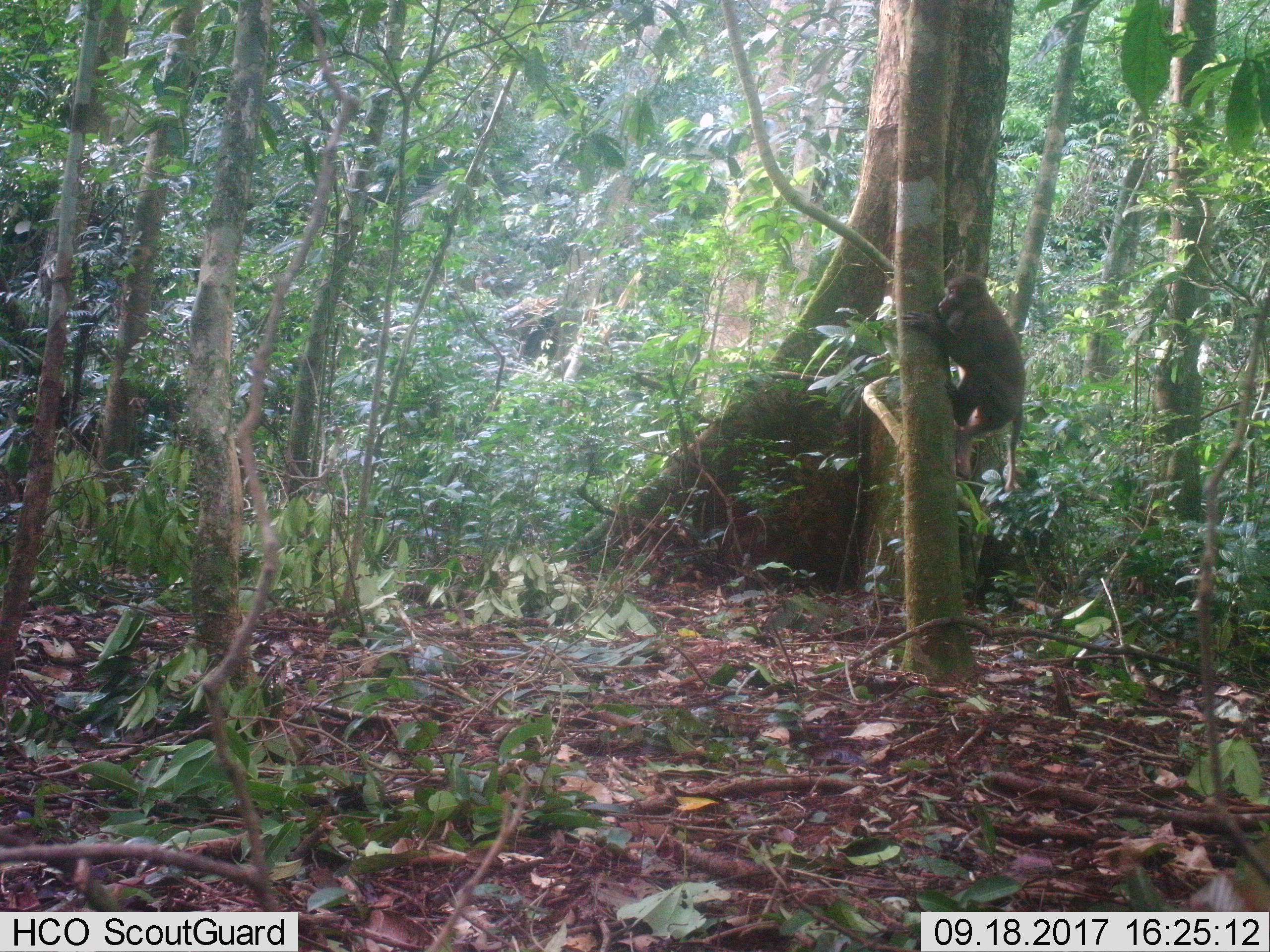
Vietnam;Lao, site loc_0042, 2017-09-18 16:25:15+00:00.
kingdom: Animalia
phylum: Chordata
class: Mammalia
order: Primates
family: Cercopithecidae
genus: Macaca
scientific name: Macaca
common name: macaques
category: assam or rhesus macaque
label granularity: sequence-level